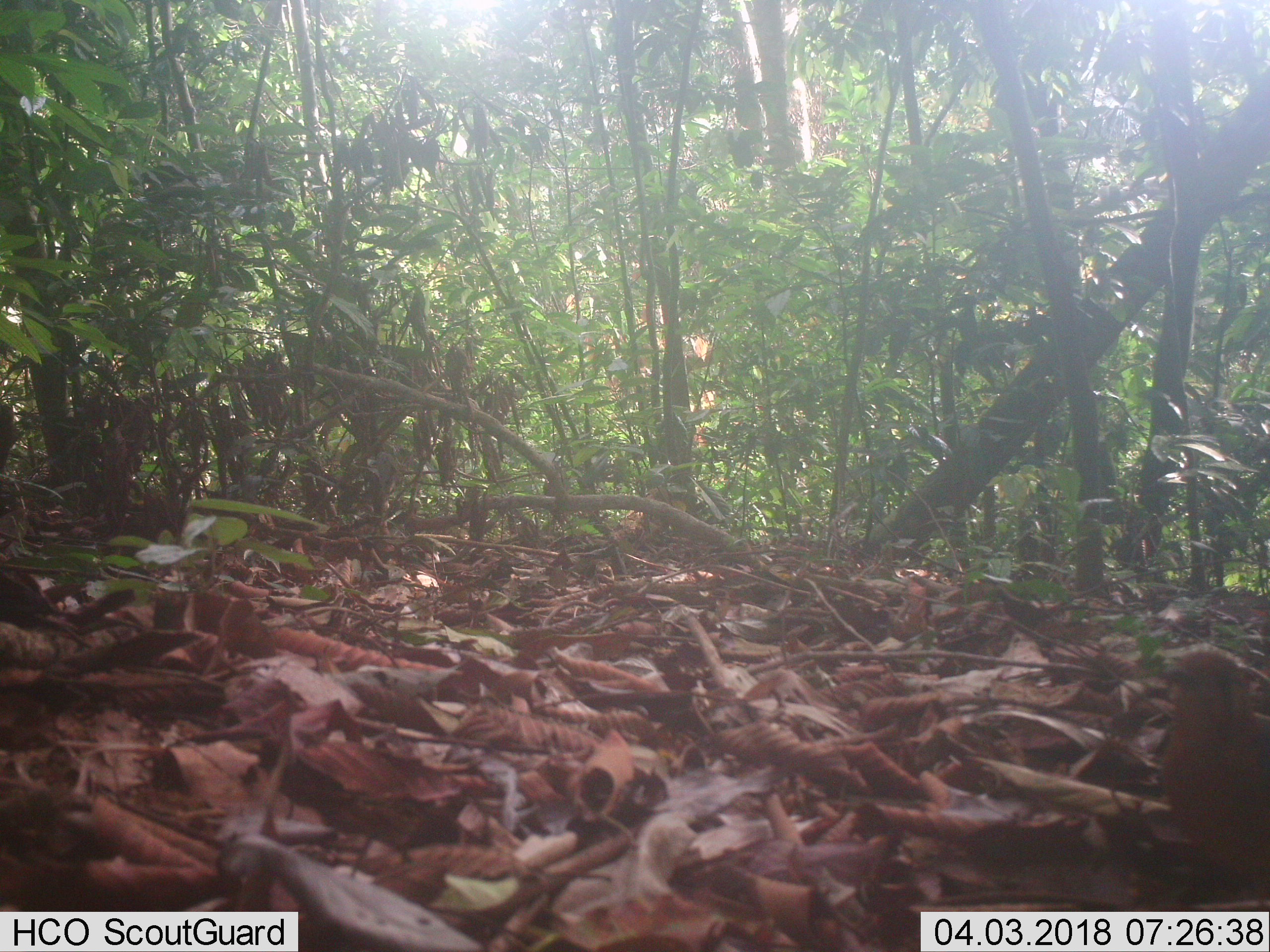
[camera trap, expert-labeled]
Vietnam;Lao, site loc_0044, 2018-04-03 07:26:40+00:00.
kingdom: Animalia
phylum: Chordata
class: Aves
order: Columbiformes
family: Columbidae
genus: Chalcophaps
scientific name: Chalcophaps indica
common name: emerald dove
Emerald dove (Chalcophaps indica). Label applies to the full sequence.